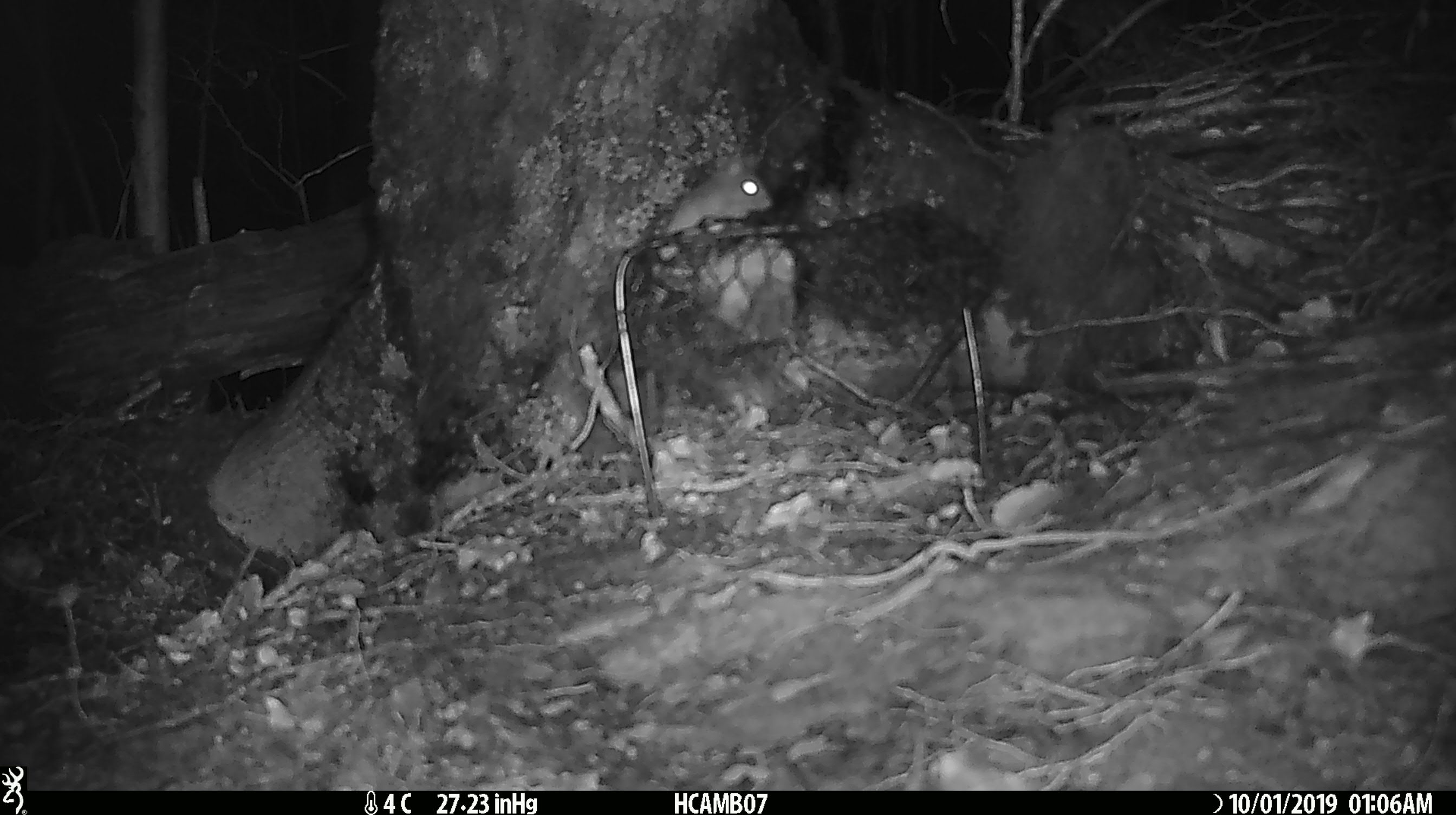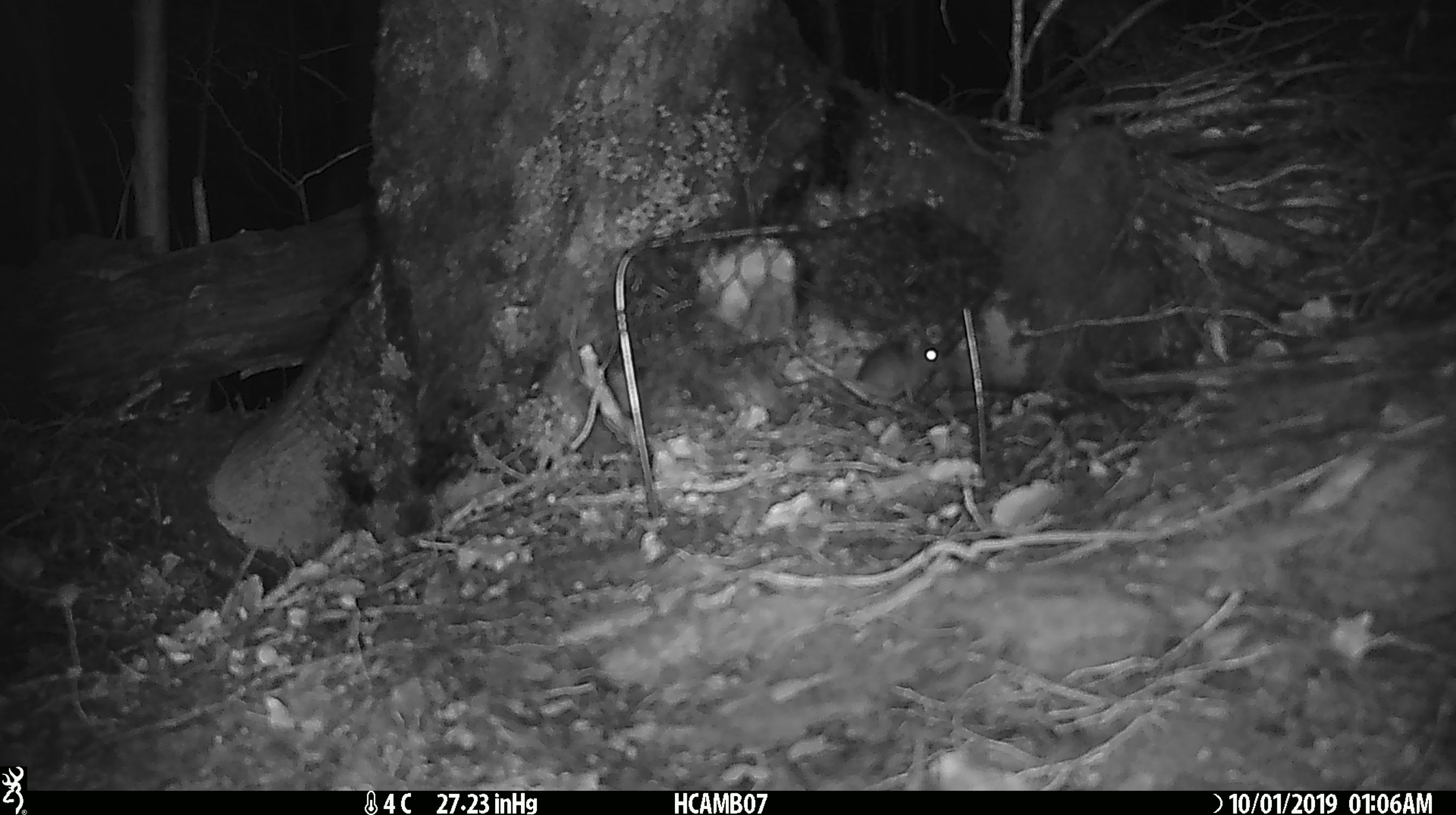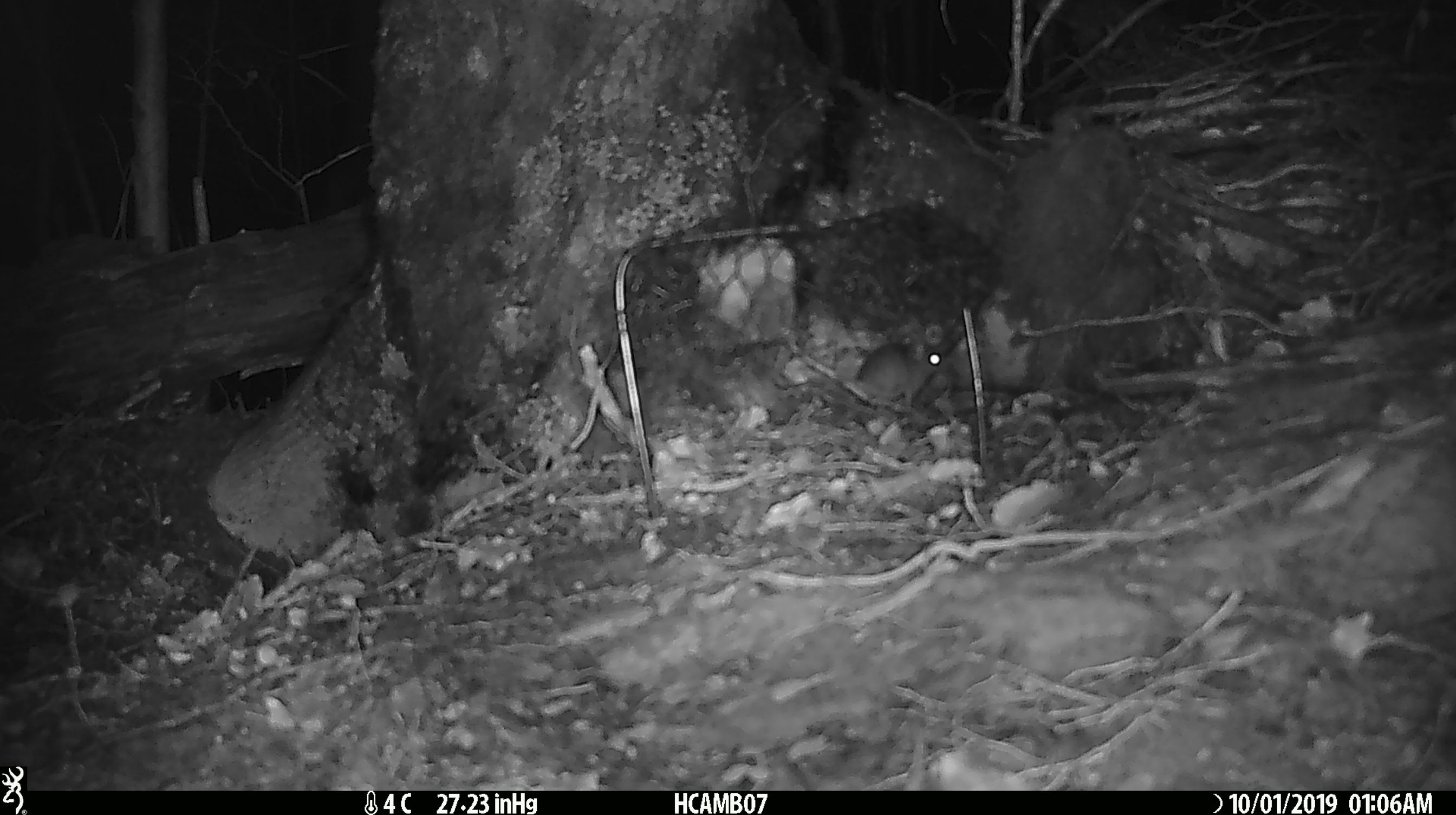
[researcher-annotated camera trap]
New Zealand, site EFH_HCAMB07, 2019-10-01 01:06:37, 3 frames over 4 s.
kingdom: Animalia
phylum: Chordata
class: Mammalia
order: Rodentia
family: Muridae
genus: Mus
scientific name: Mus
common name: mouse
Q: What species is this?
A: Mouse (Mus).